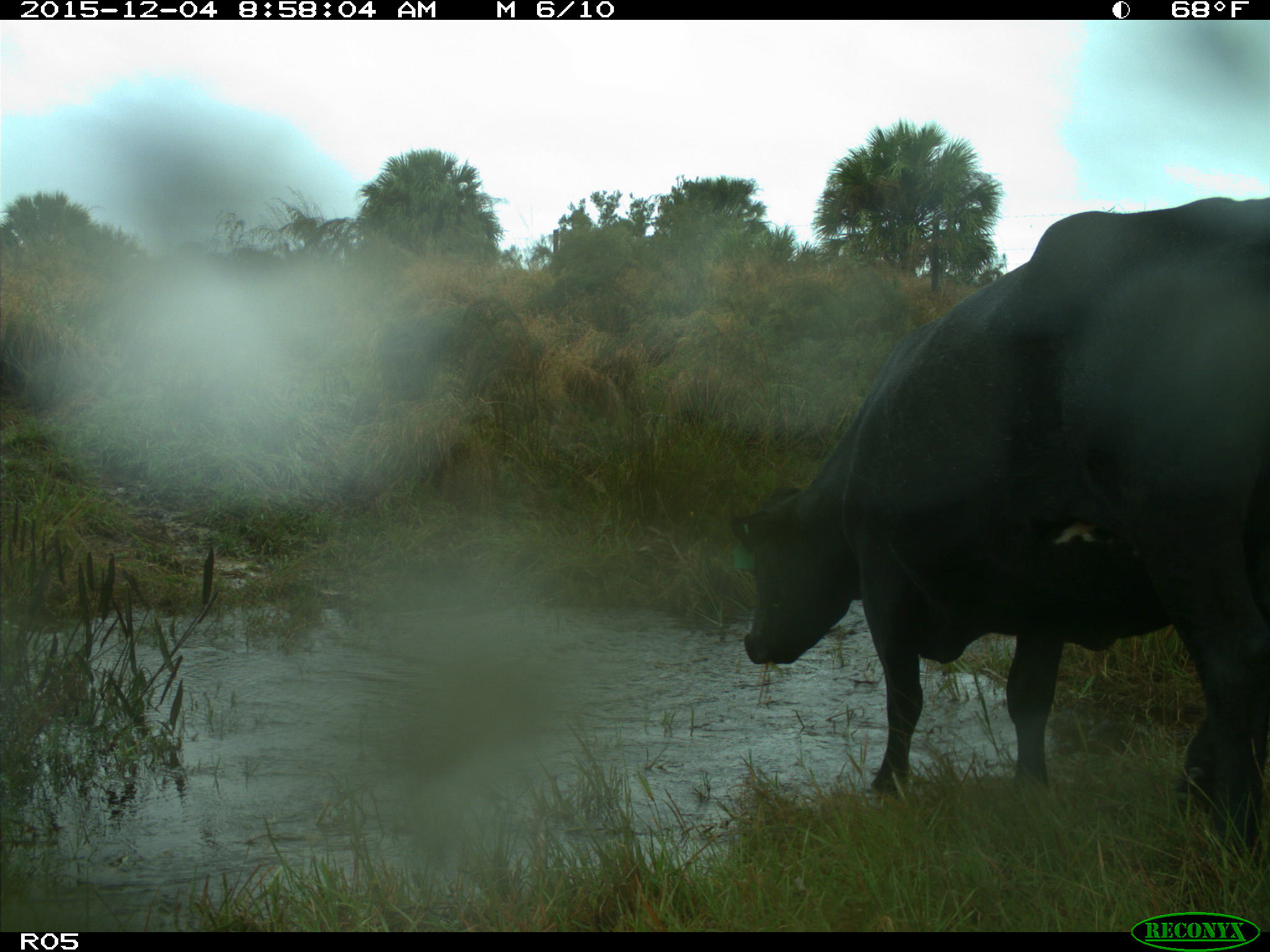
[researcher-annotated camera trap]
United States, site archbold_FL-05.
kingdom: Animalia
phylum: Chordata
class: Mammalia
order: Artiodactyla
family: Bovidae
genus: Bos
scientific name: Bos taurus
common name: domestic cow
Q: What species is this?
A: Bos taurus (domestic cow).